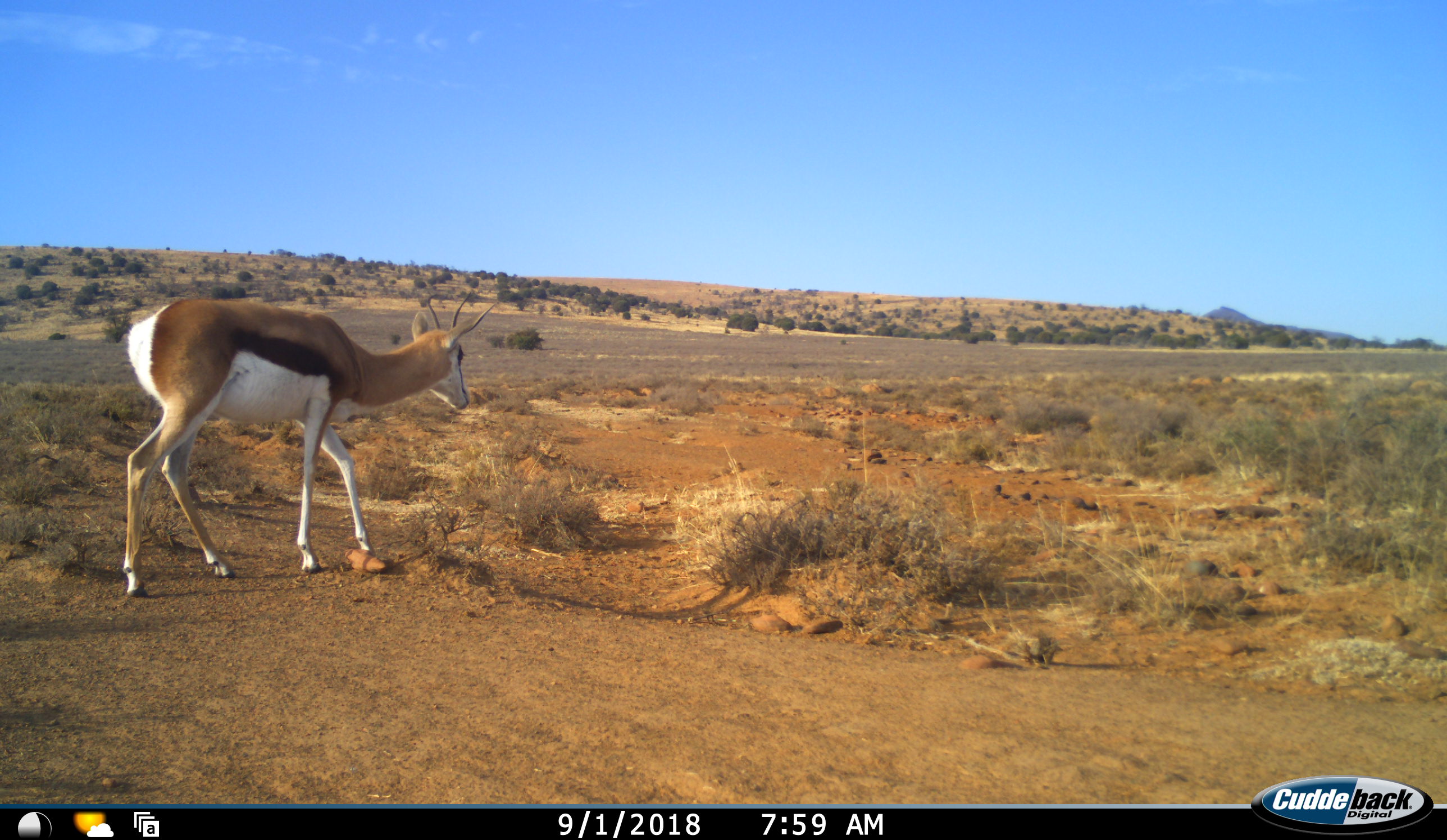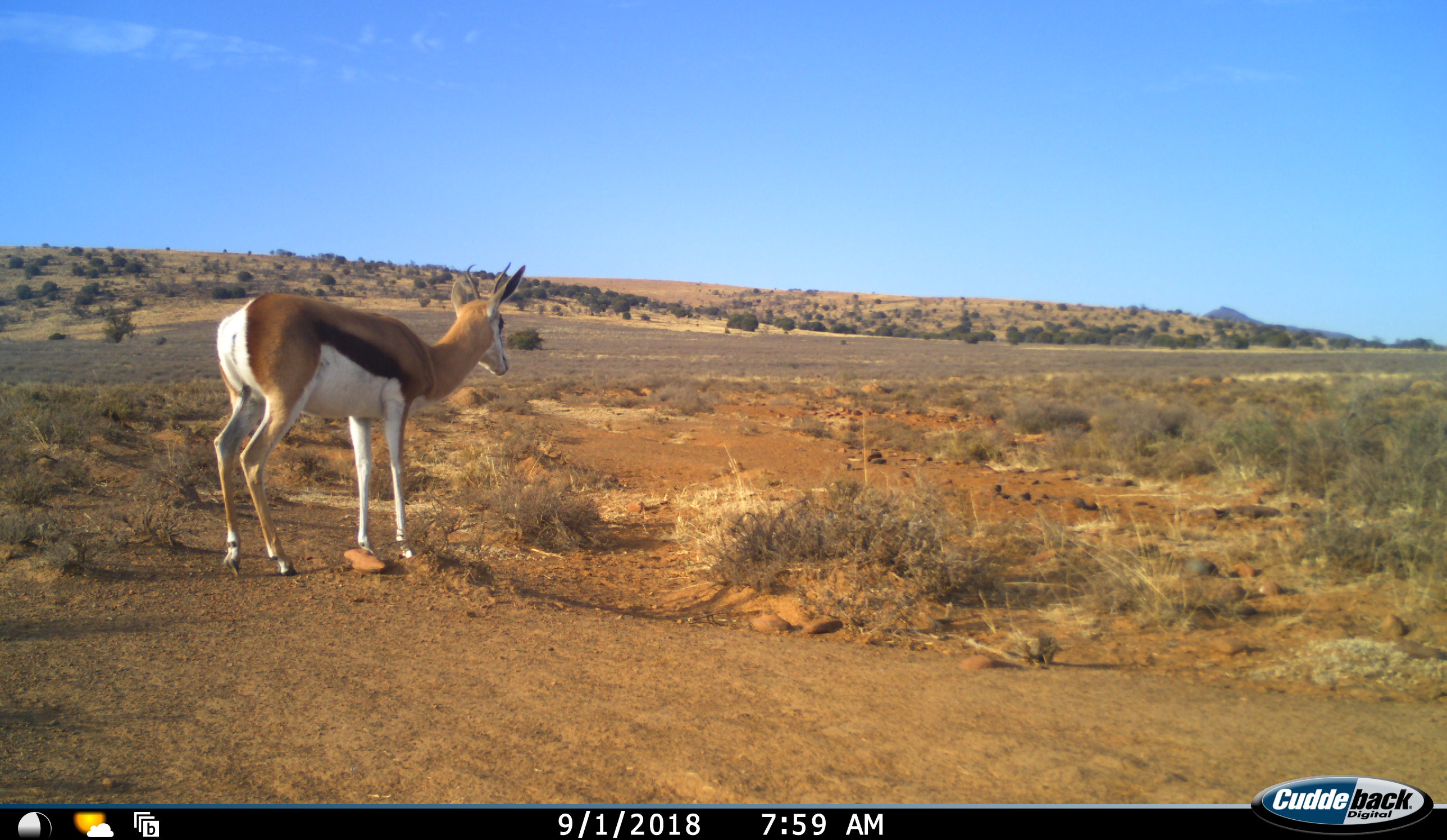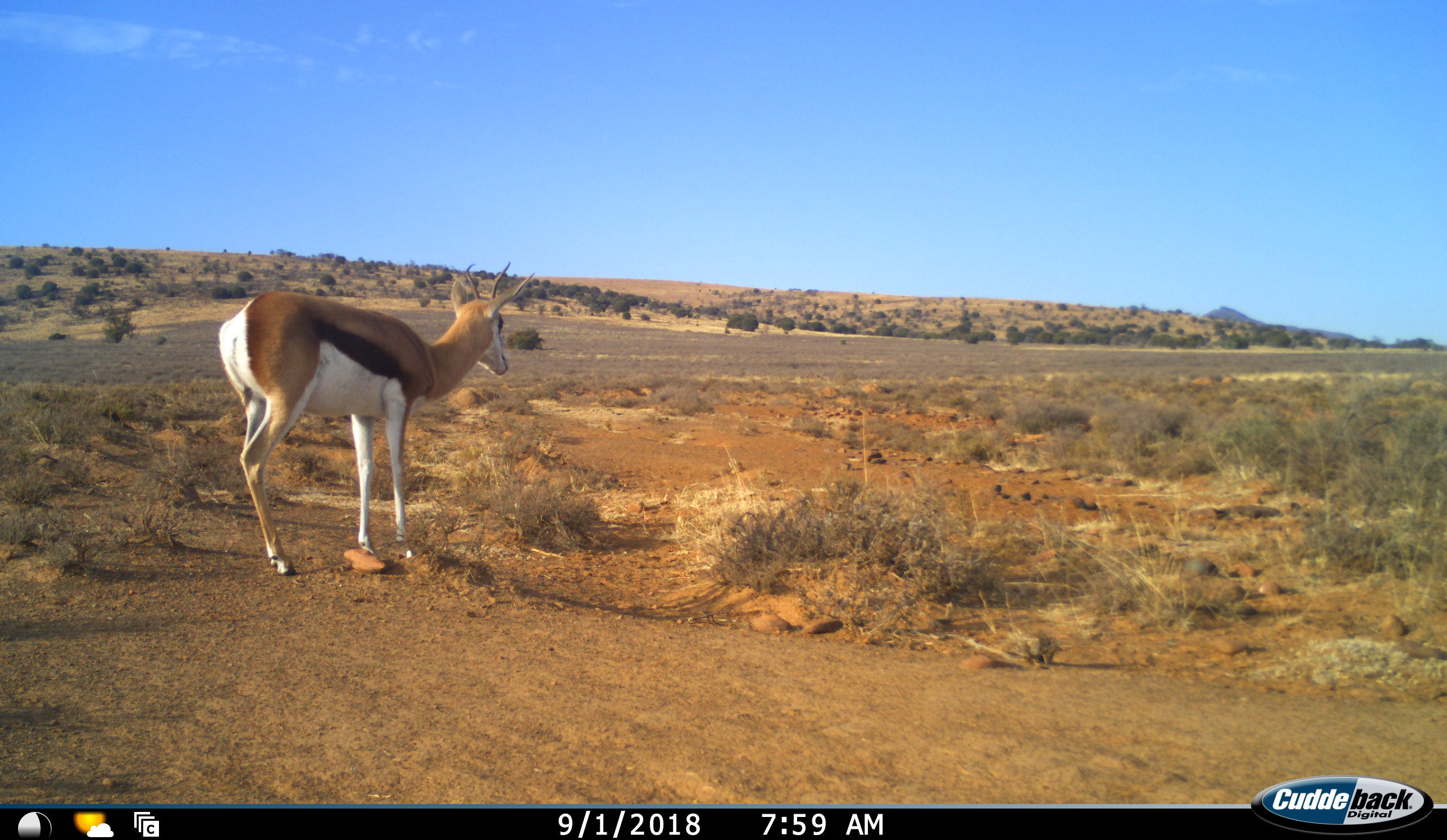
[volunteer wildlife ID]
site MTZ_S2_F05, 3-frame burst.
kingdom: Animalia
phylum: Chordata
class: Mammalia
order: Artiodactyla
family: Bovidae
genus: Antidorcas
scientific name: Antidorcas marsupialis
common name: springbok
Springbok (Antidorcas marsupialis), count 1. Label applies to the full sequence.